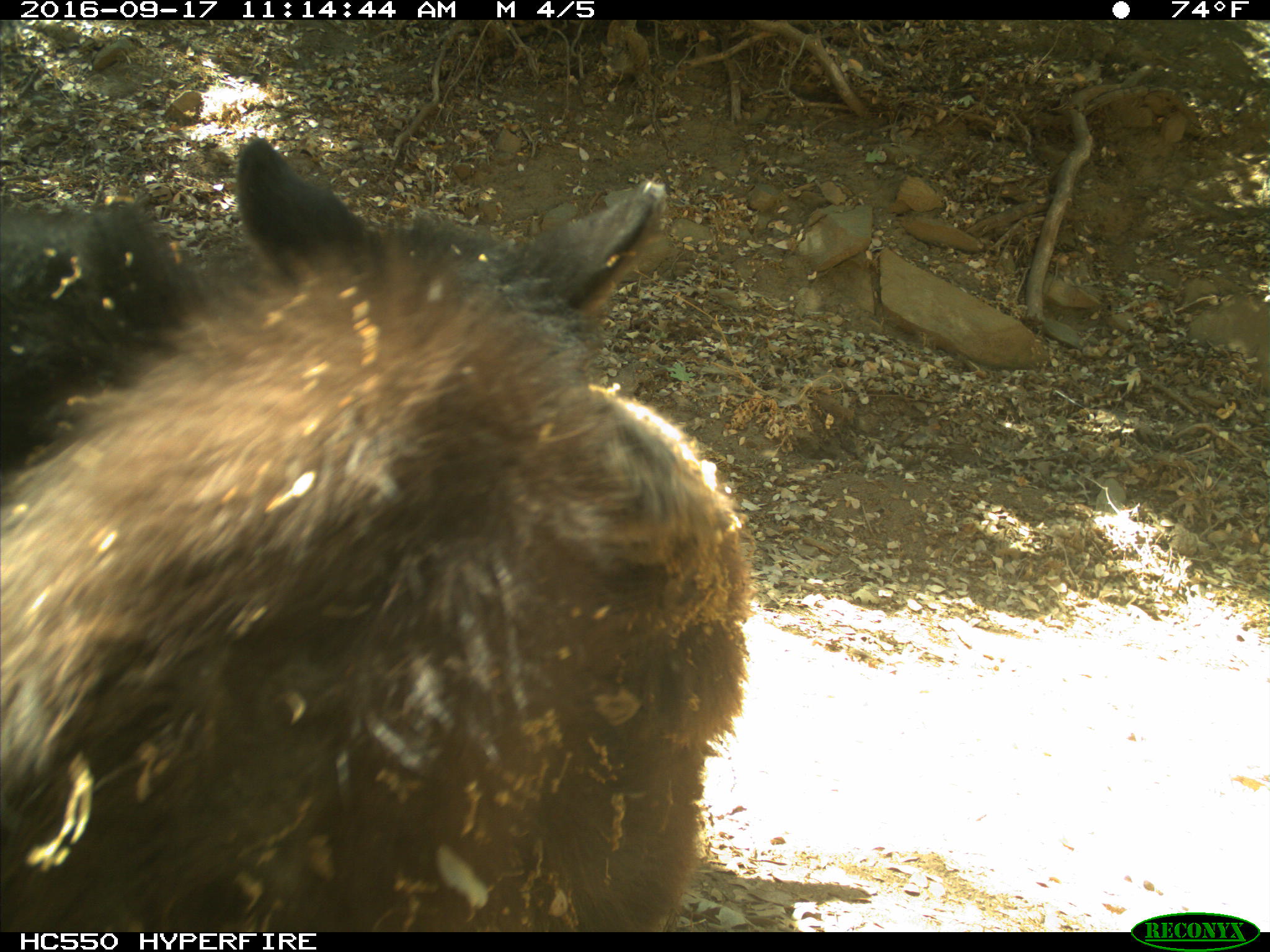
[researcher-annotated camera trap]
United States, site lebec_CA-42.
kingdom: Animalia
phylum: Chordata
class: Mammalia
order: Carnivora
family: Ursidae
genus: Ursus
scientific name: Ursus americanus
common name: american black bear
Ursus americanus (american black bear).